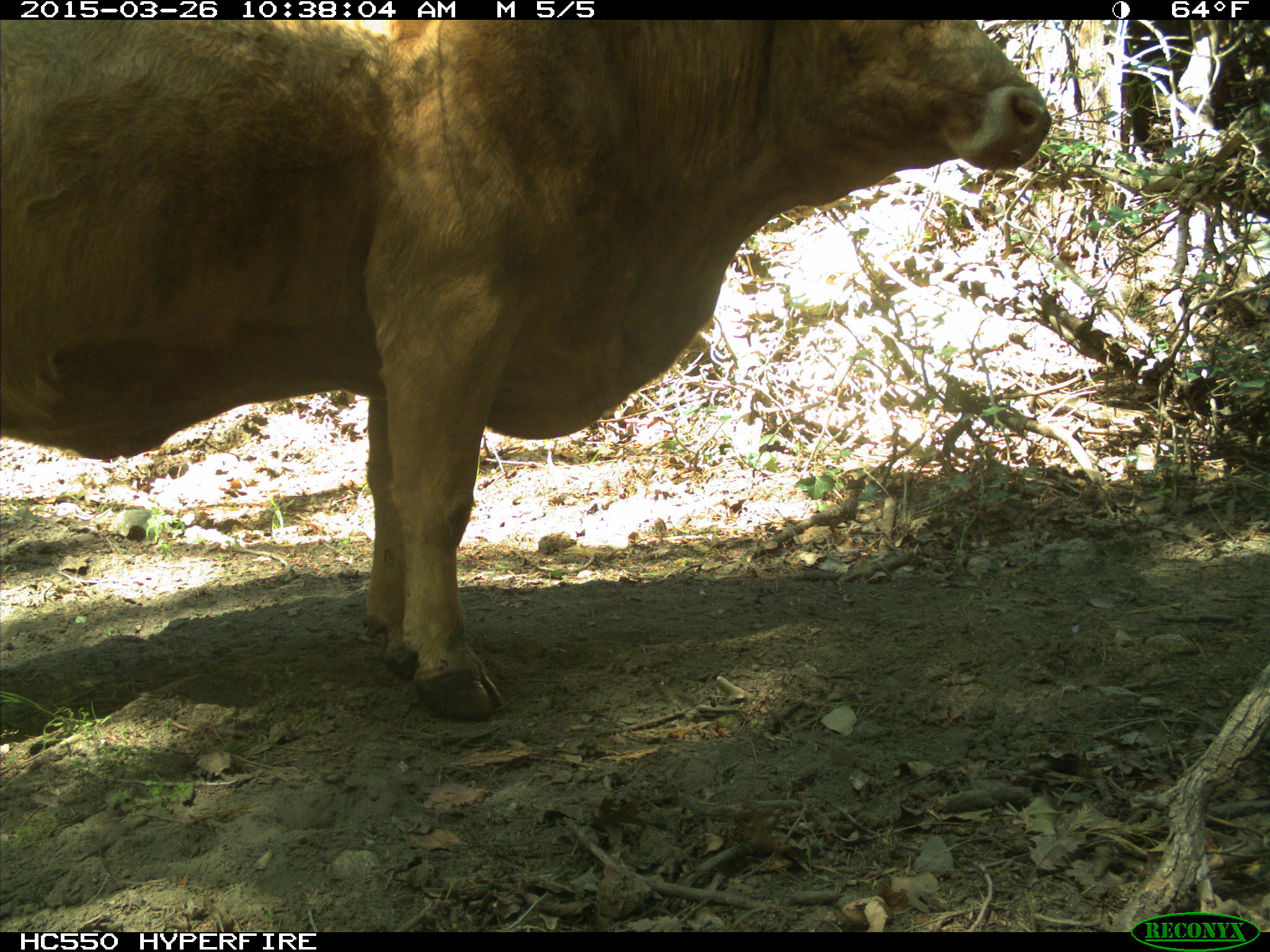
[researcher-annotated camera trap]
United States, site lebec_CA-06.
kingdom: Animalia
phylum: Chordata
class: Mammalia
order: Artiodactyla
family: Bovidae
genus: Bos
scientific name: Bos taurus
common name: domestic cow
Bos taurus (domestic cow).